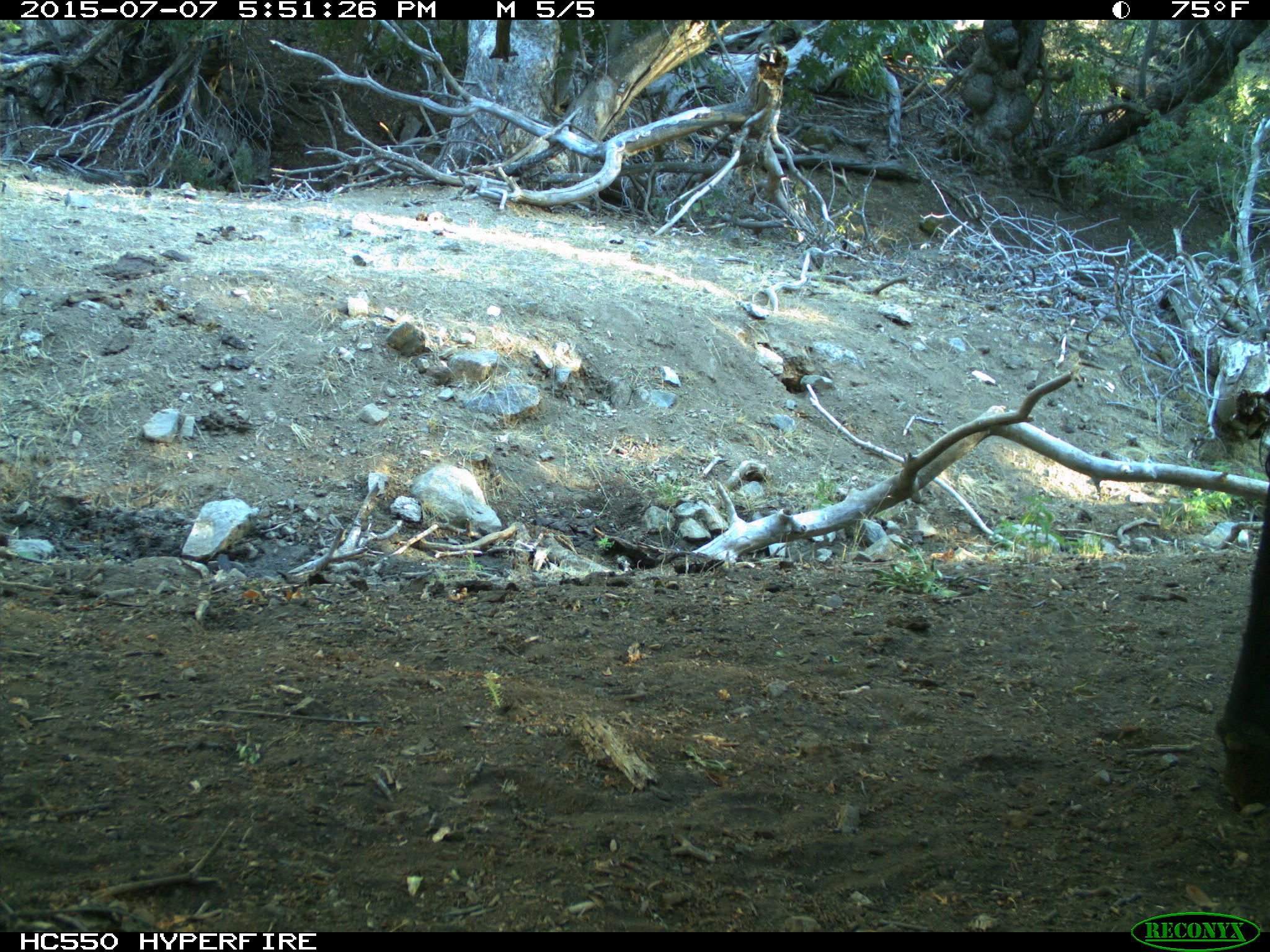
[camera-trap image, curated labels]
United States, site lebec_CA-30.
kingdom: Animalia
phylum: Chordata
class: Mammalia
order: Artiodactyla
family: Bovidae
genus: Bos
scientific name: Bos taurus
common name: domestic cow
Bos taurus (domestic cow).